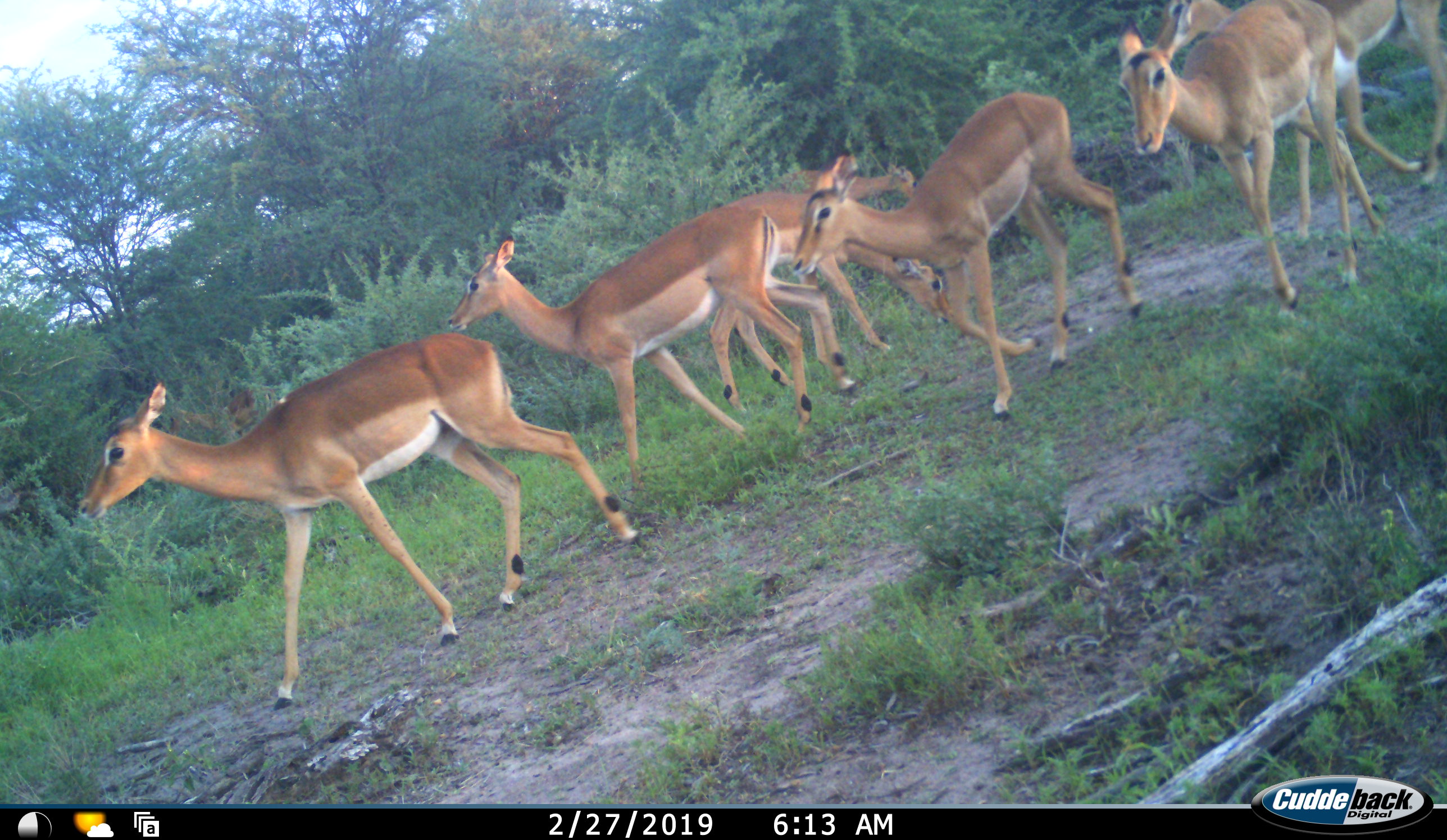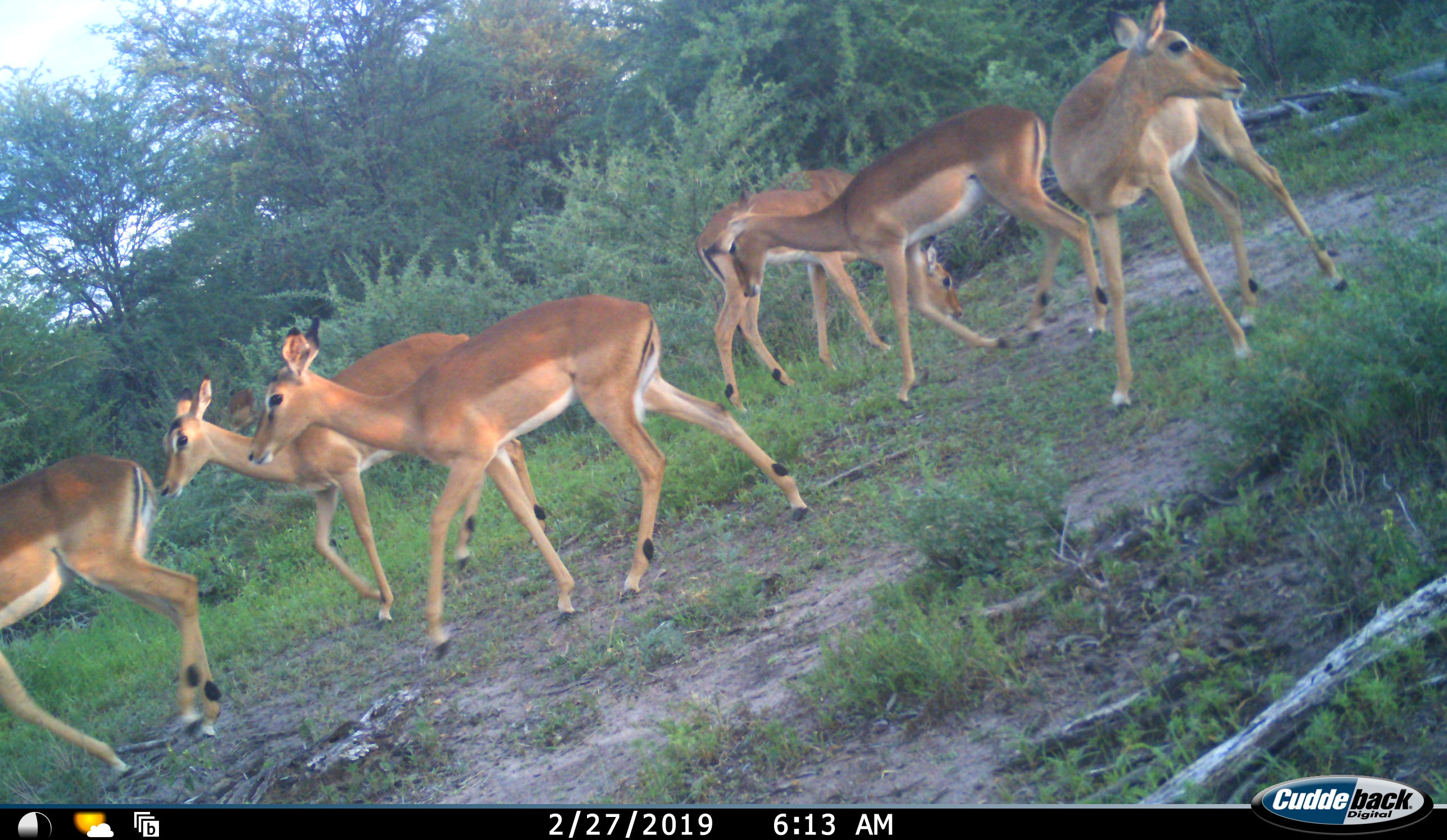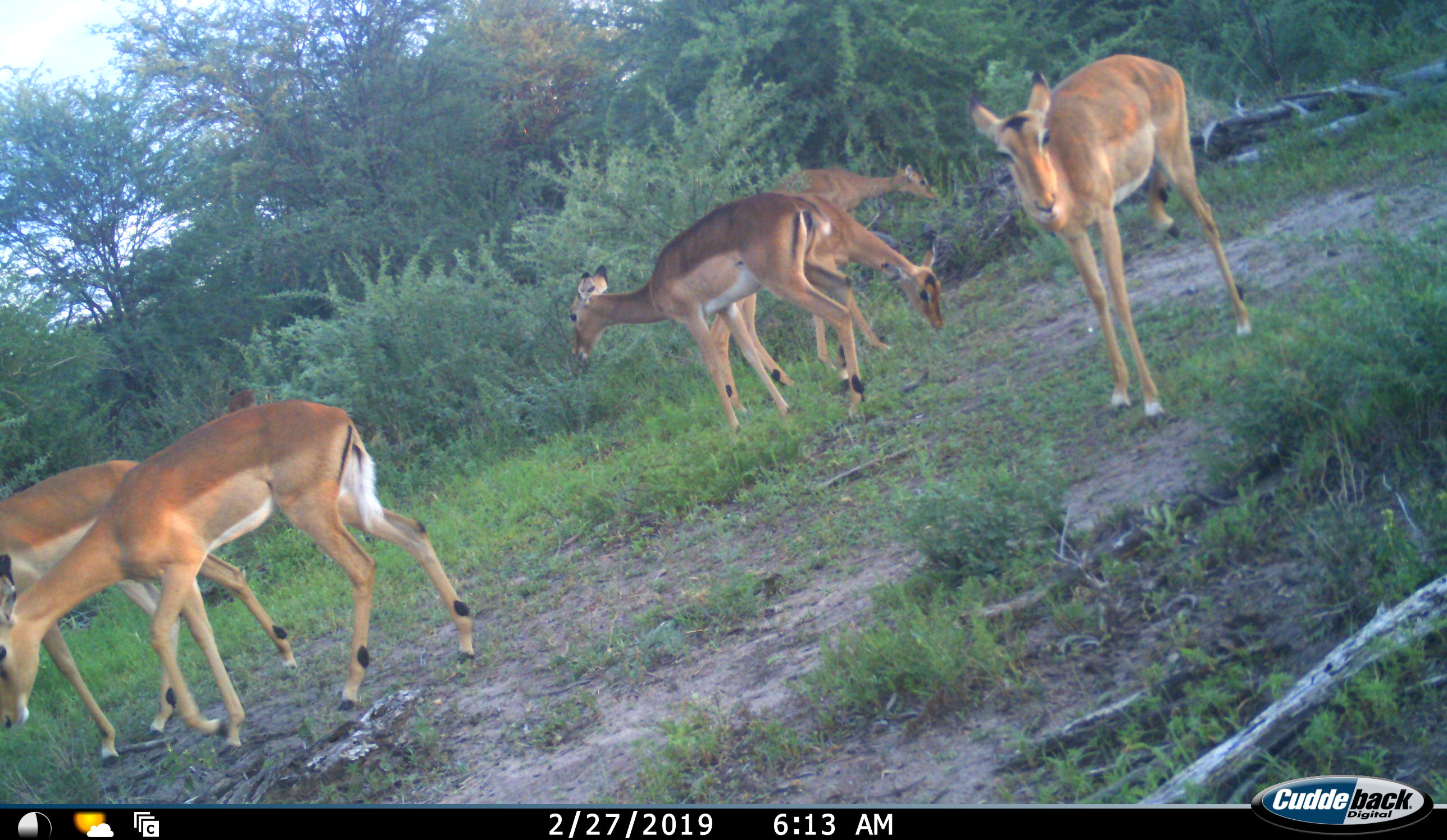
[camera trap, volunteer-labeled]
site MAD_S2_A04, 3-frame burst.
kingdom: Animalia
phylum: Chordata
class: Mammalia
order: Artiodactyla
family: Bovidae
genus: Aepyceros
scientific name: Aepyceros melampus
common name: impala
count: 8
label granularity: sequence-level